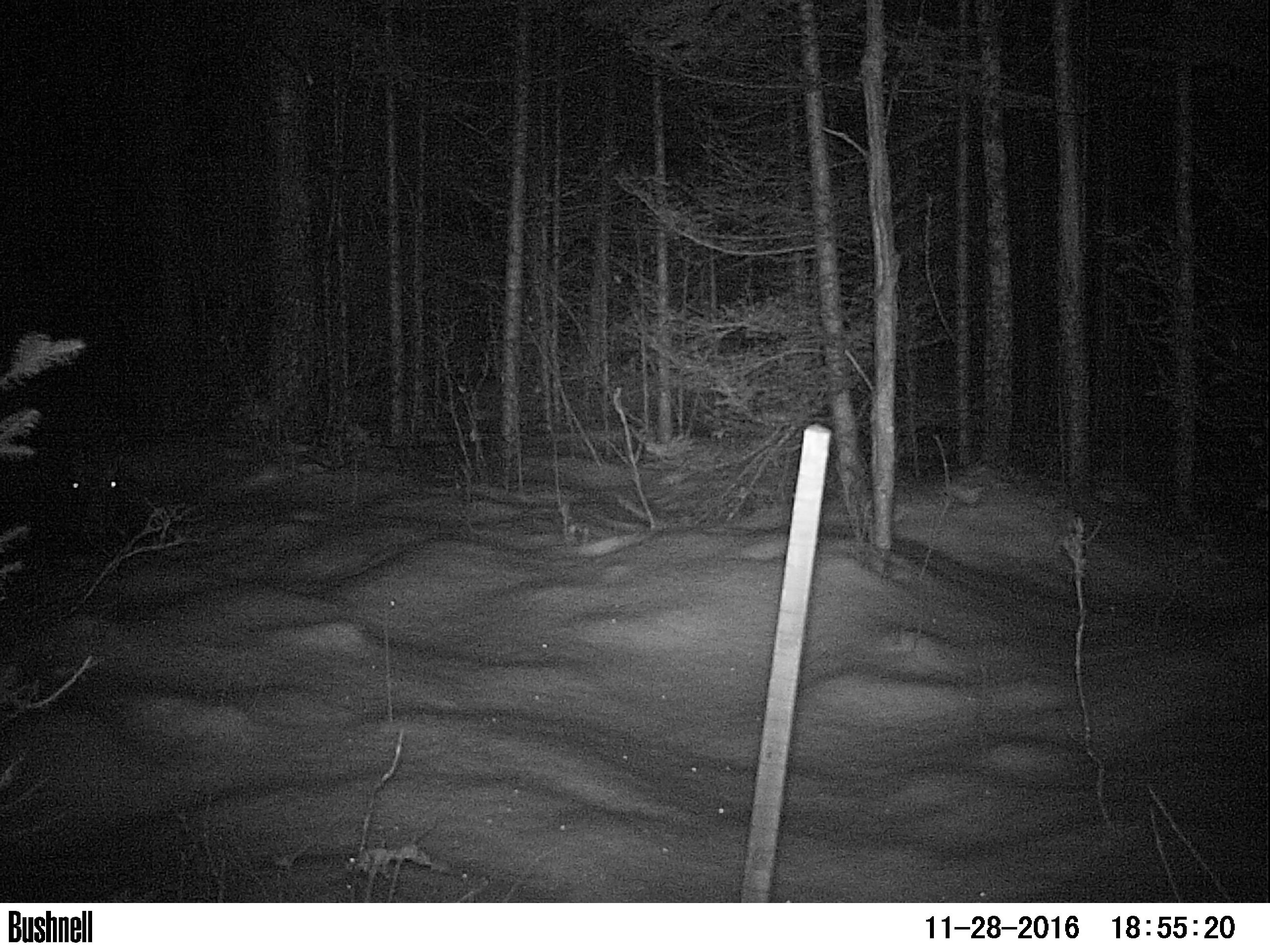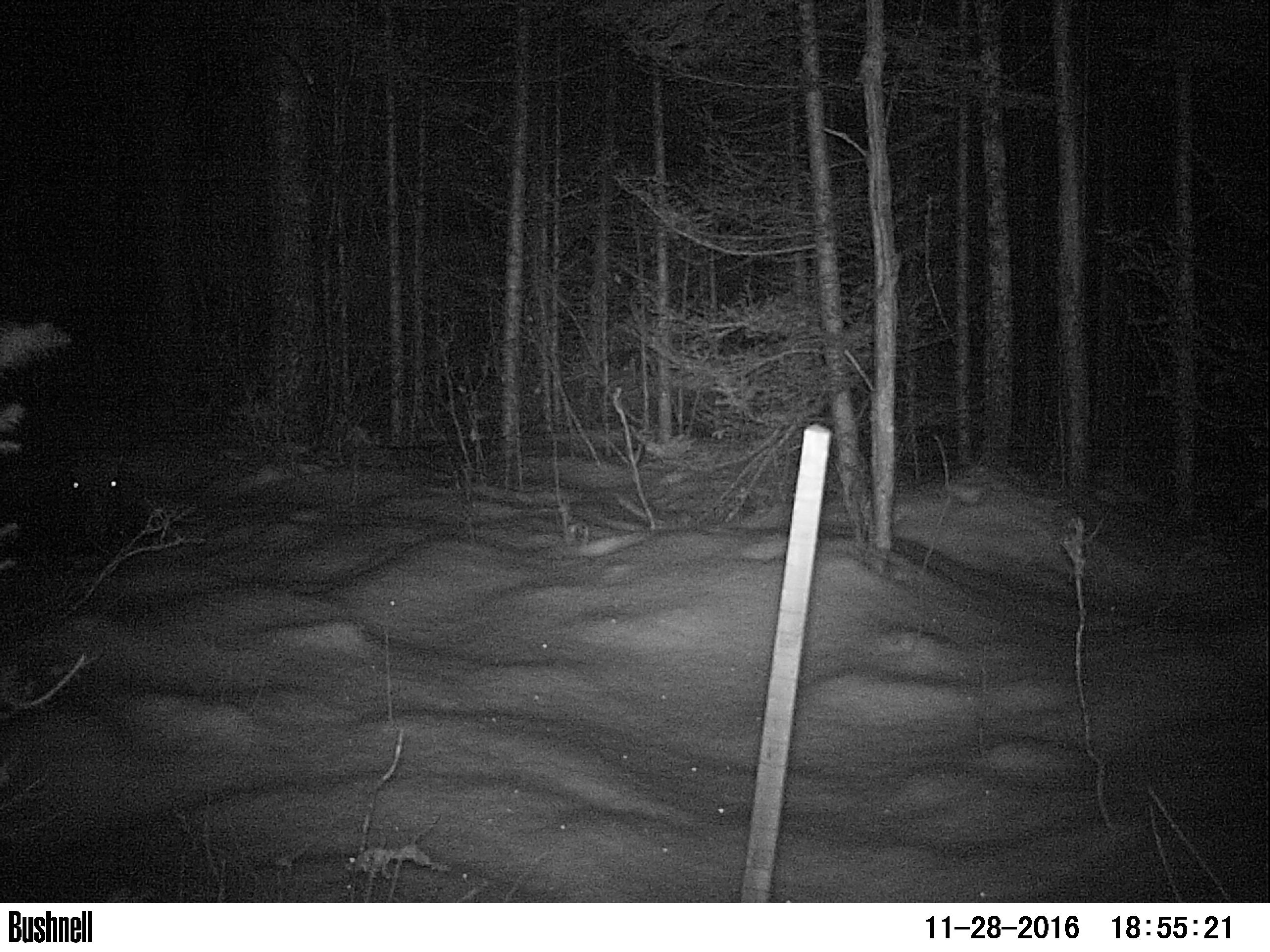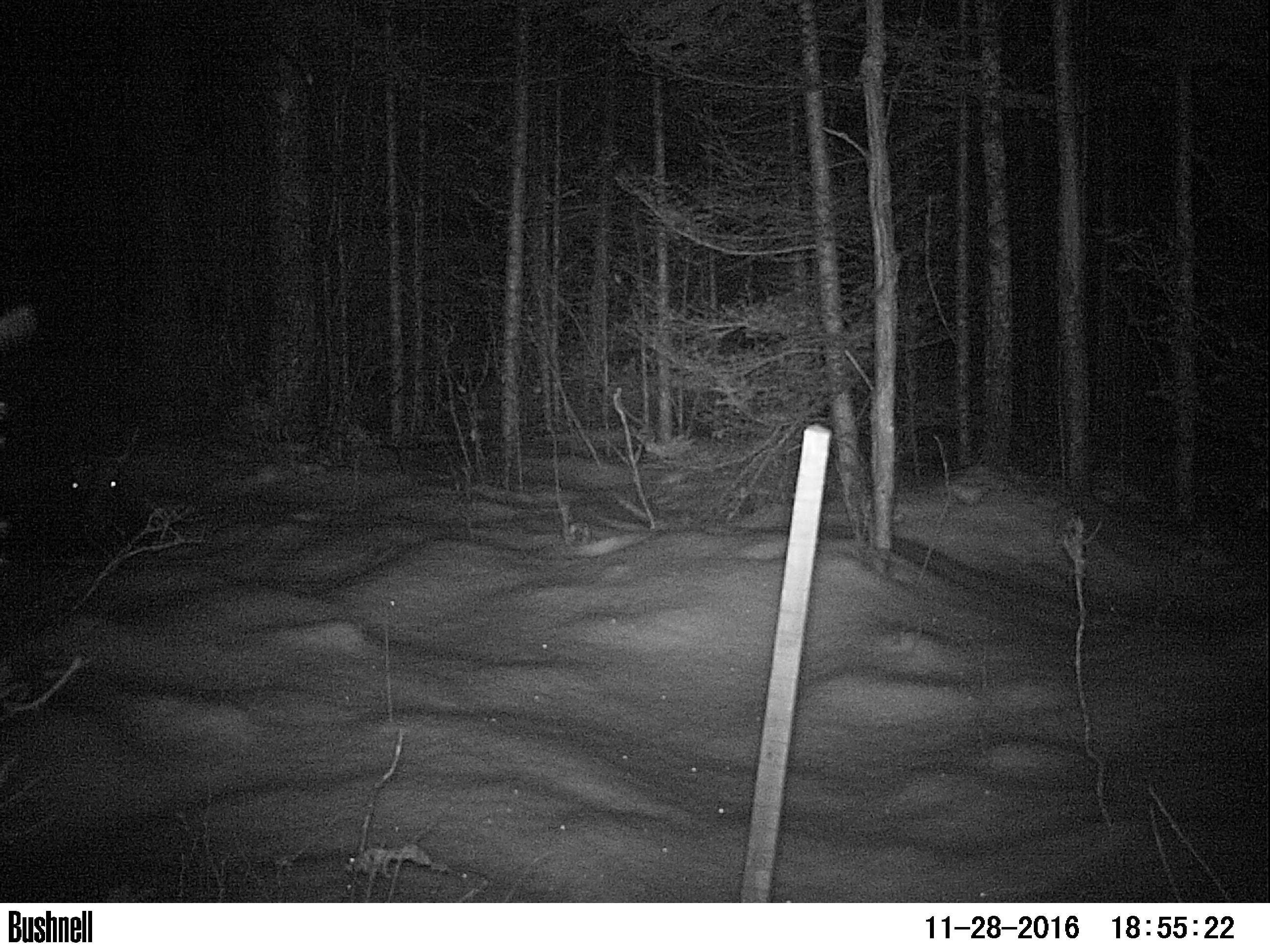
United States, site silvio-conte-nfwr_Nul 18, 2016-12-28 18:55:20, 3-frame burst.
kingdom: Animalia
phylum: Chordata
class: Mammalia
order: Artiodactyla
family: Cervidae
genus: Alces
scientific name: Alces alces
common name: moose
Moose (Alces alces).